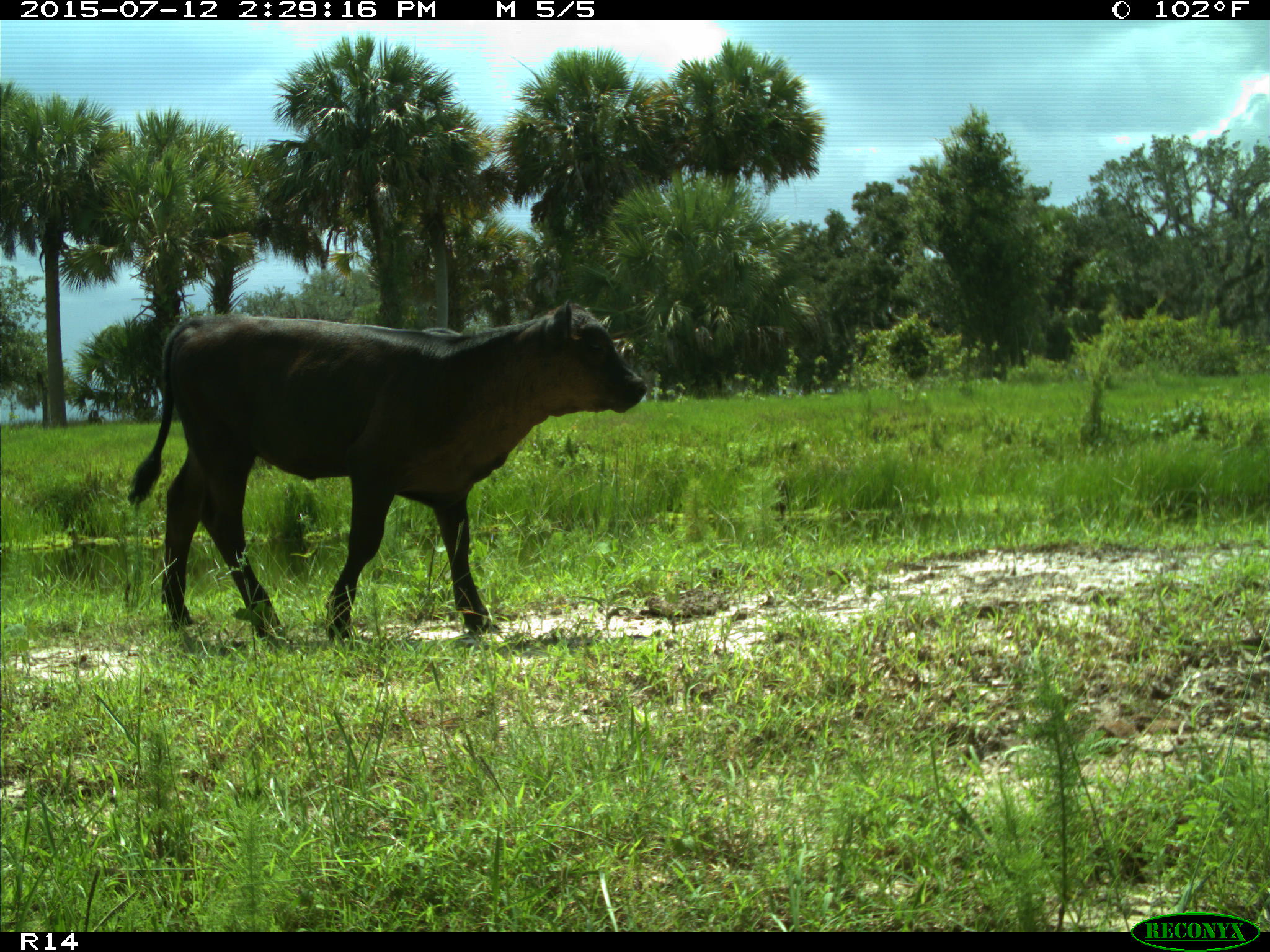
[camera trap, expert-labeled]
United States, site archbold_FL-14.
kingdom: Animalia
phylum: Chordata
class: Mammalia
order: Artiodactyla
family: Bovidae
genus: Bos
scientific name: Bos taurus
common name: domestic cow